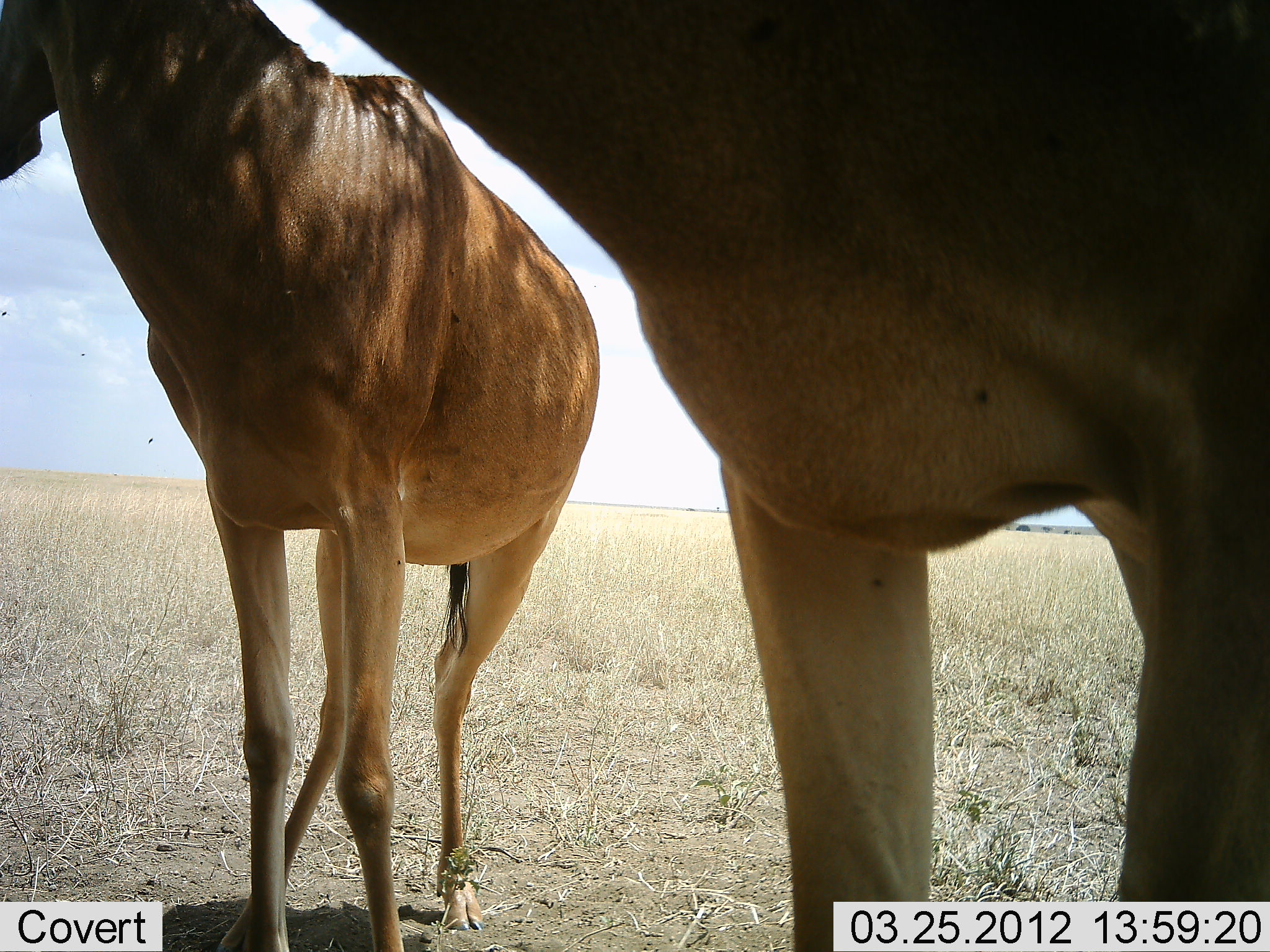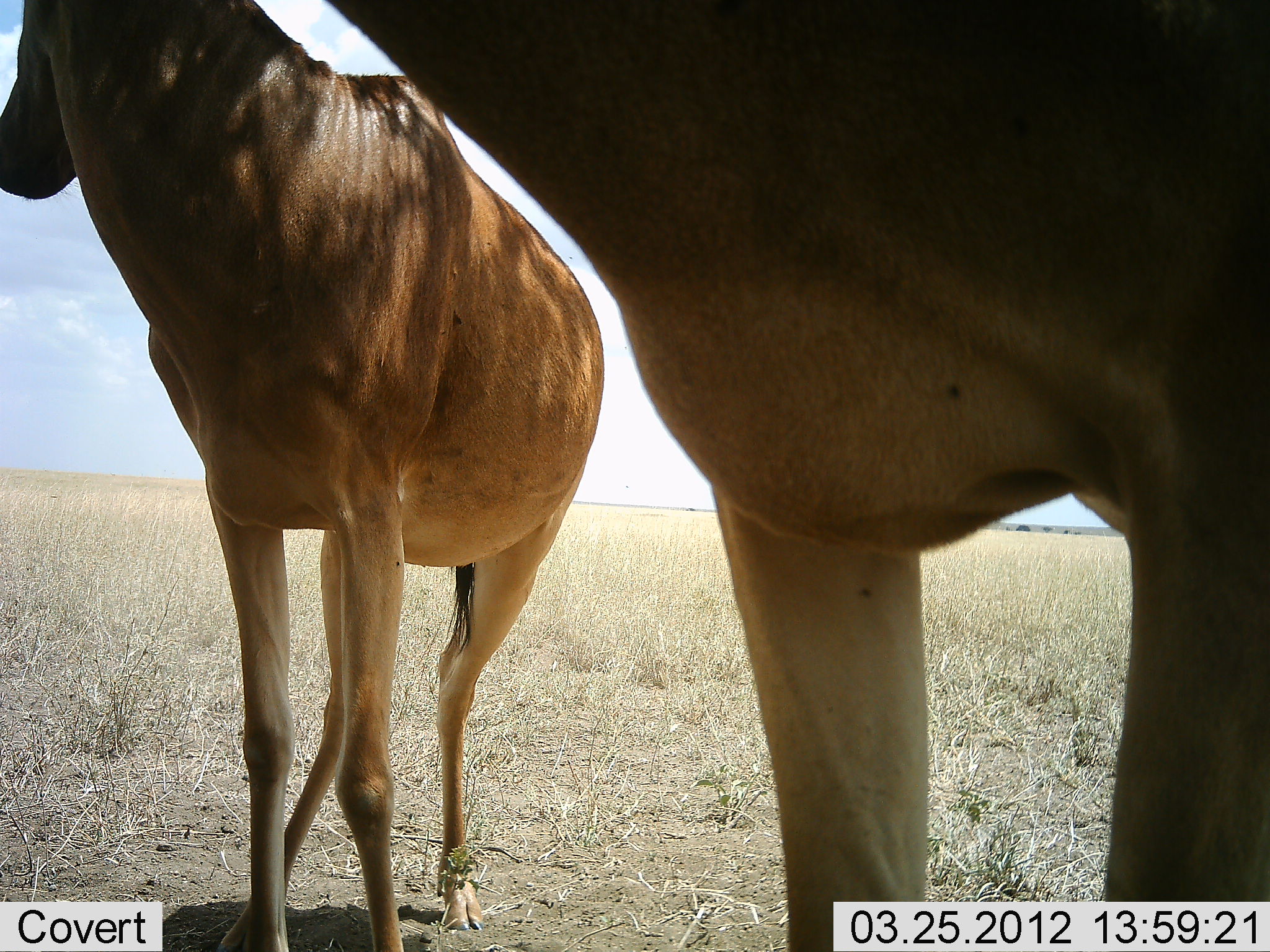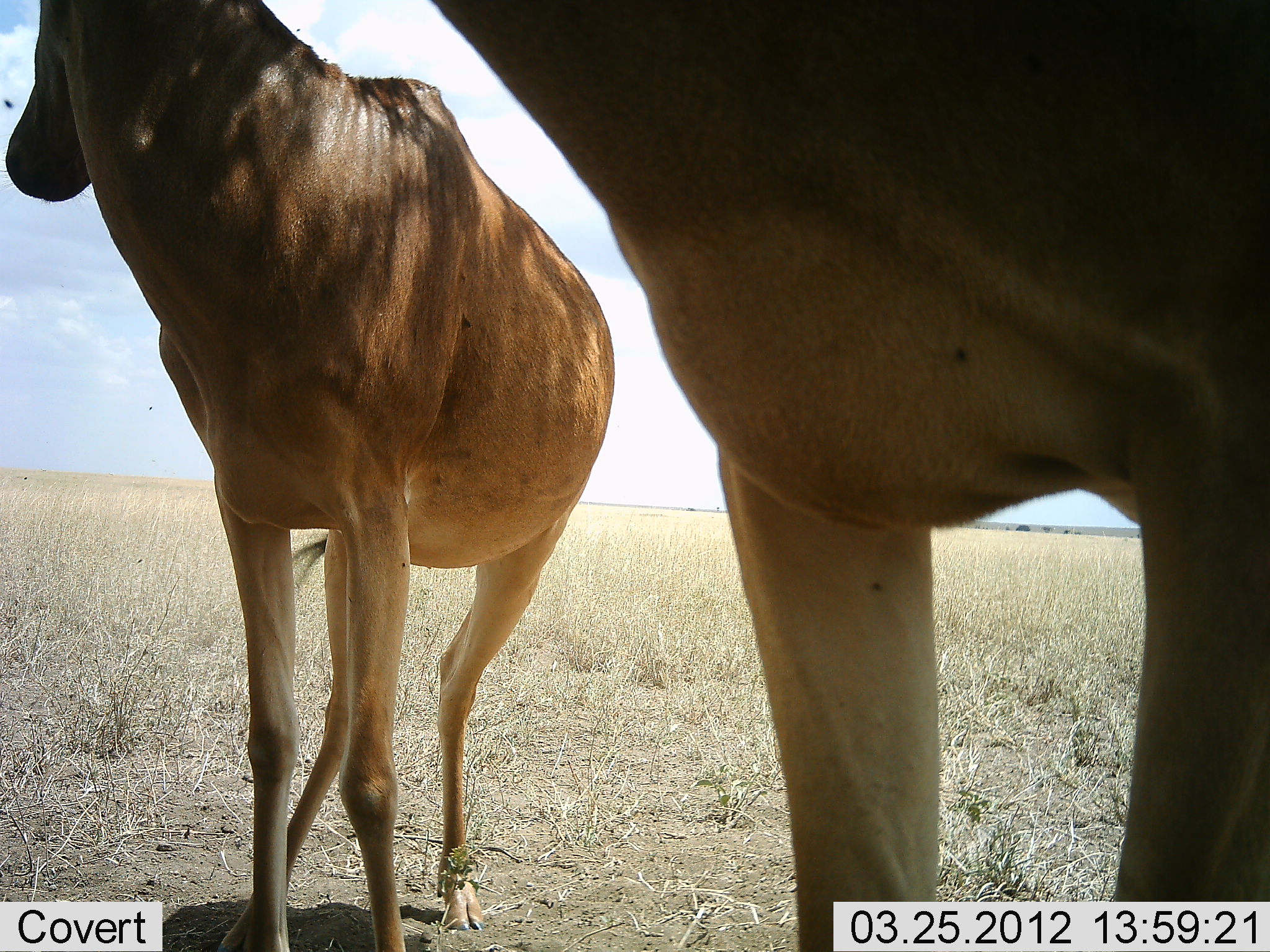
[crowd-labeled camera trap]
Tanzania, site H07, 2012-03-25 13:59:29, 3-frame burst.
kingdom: Animalia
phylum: Chordata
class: Mammalia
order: Artiodactyla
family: Bovidae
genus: Alcelaphus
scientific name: Alcelaphus buselaphus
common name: hartebeest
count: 2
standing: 93%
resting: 7%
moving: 7%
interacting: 0%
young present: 7%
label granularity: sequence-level